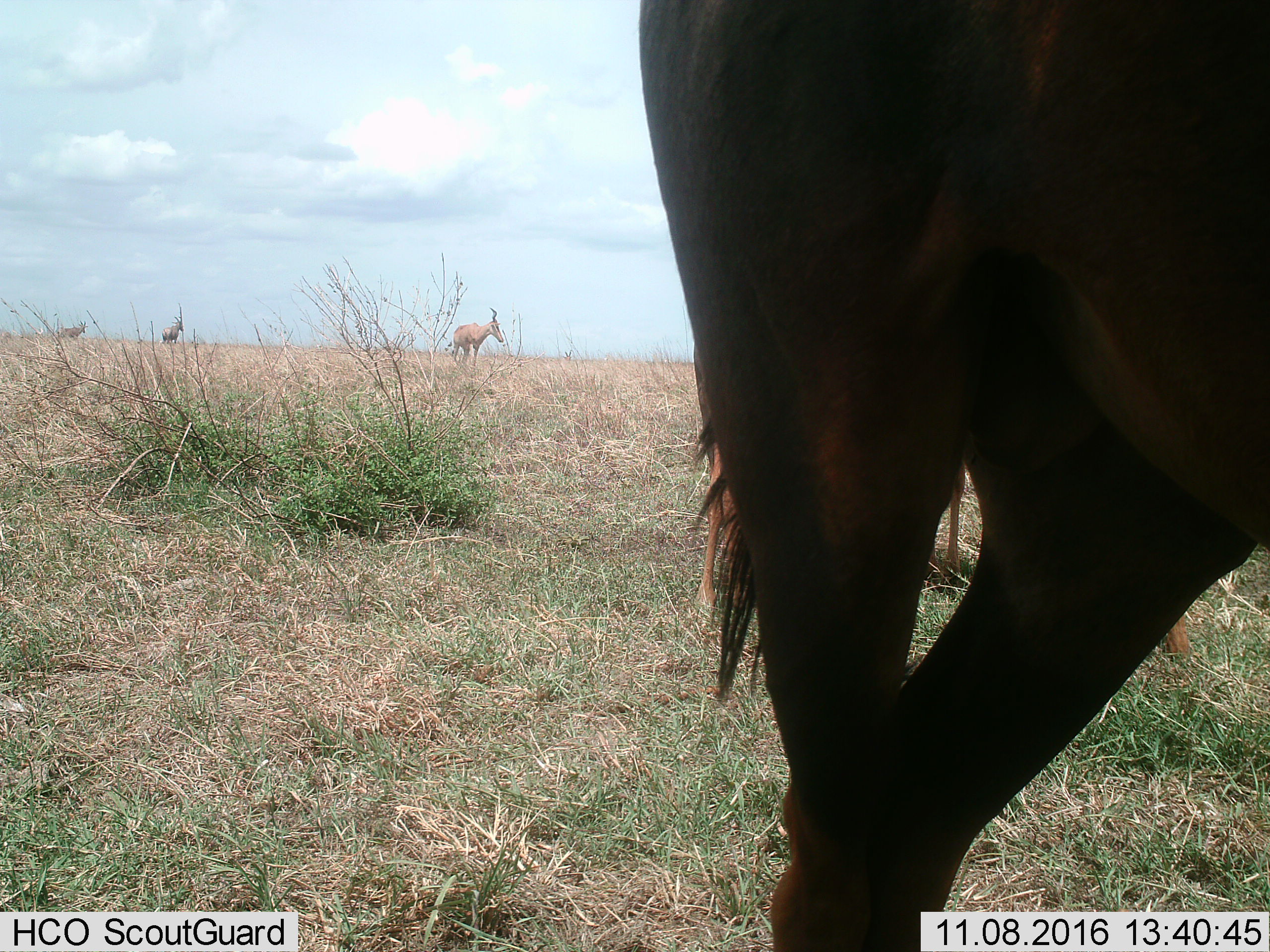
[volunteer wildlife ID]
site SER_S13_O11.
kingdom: Animalia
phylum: Chordata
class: Mammalia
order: Artiodactyla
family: Bovidae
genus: Alcelaphus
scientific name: Alcelaphus buselaphus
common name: hartebeest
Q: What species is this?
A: Hartebeest (Alcelaphus buselaphus).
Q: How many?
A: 4.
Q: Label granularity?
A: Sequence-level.